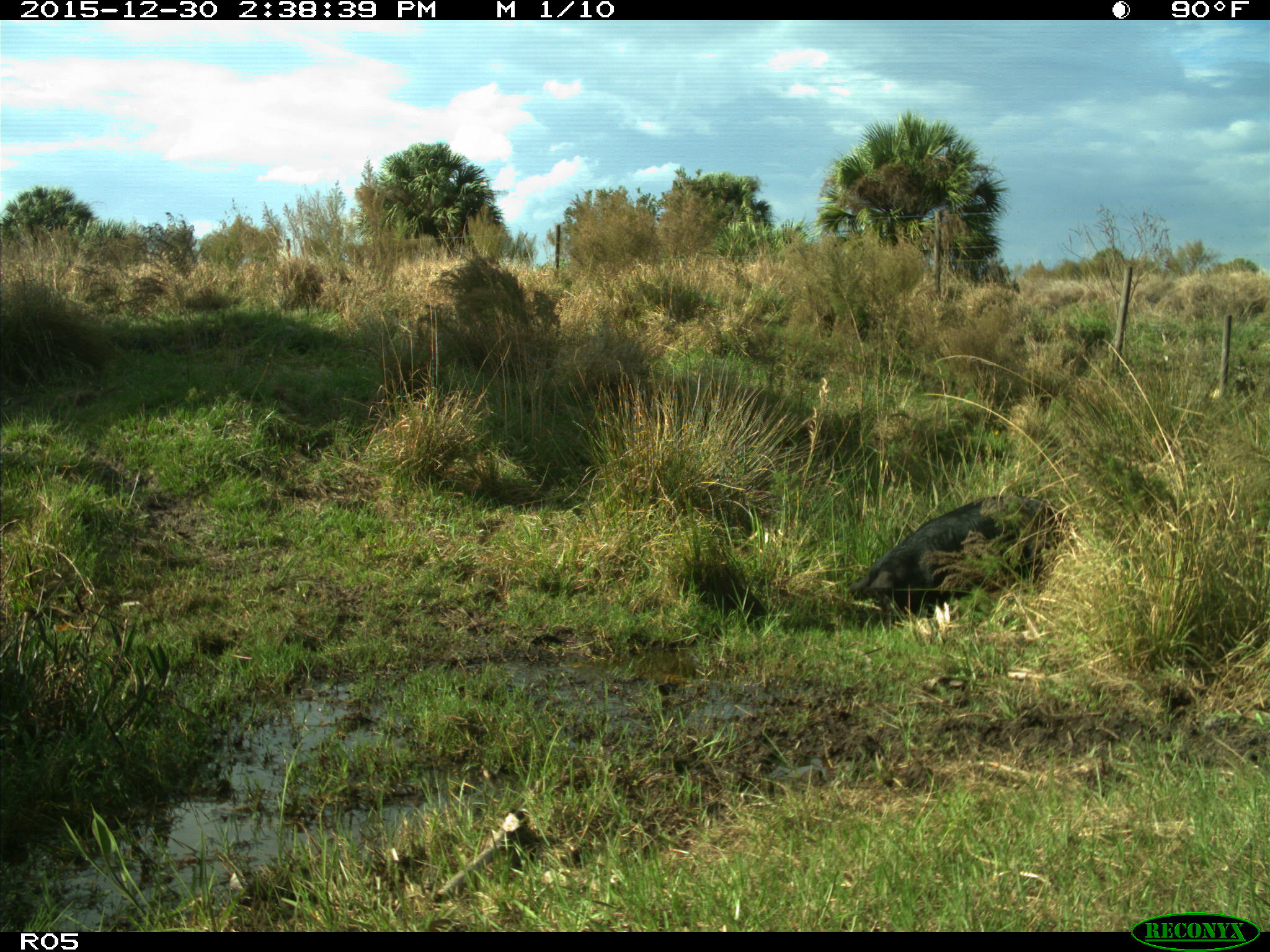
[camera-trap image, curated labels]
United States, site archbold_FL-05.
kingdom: Animalia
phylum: Chordata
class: Mammalia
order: Artiodactyla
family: Suidae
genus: Sus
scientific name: Sus scrofa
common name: wild boar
Sus scrofa (wild boar).